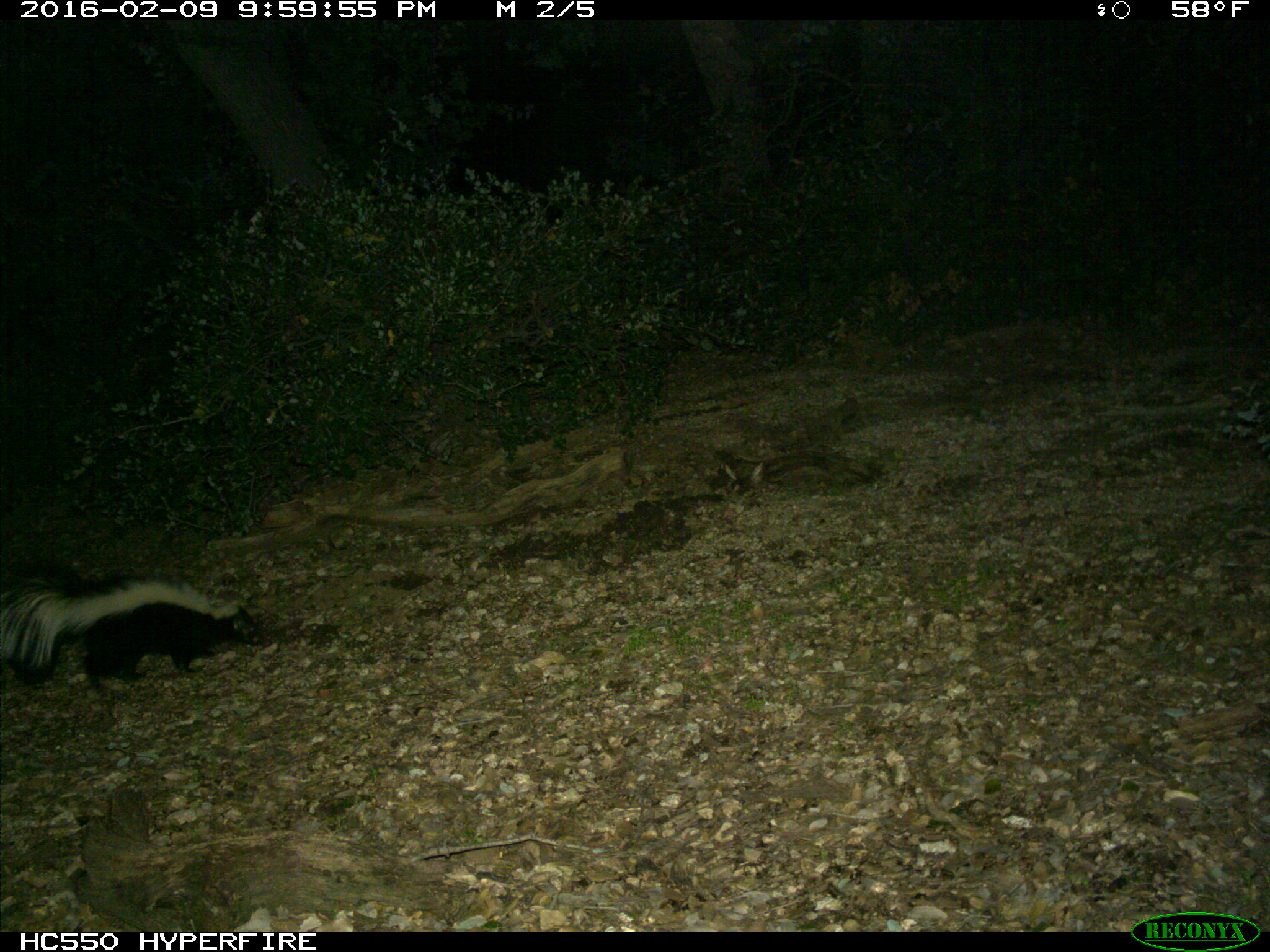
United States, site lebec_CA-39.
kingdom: Animalia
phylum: Chordata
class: Mammalia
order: Carnivora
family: Mephitidae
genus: Mephitis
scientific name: Mephitis mephitis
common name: striped skunk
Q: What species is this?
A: Mephitis mephitis (striped skunk).